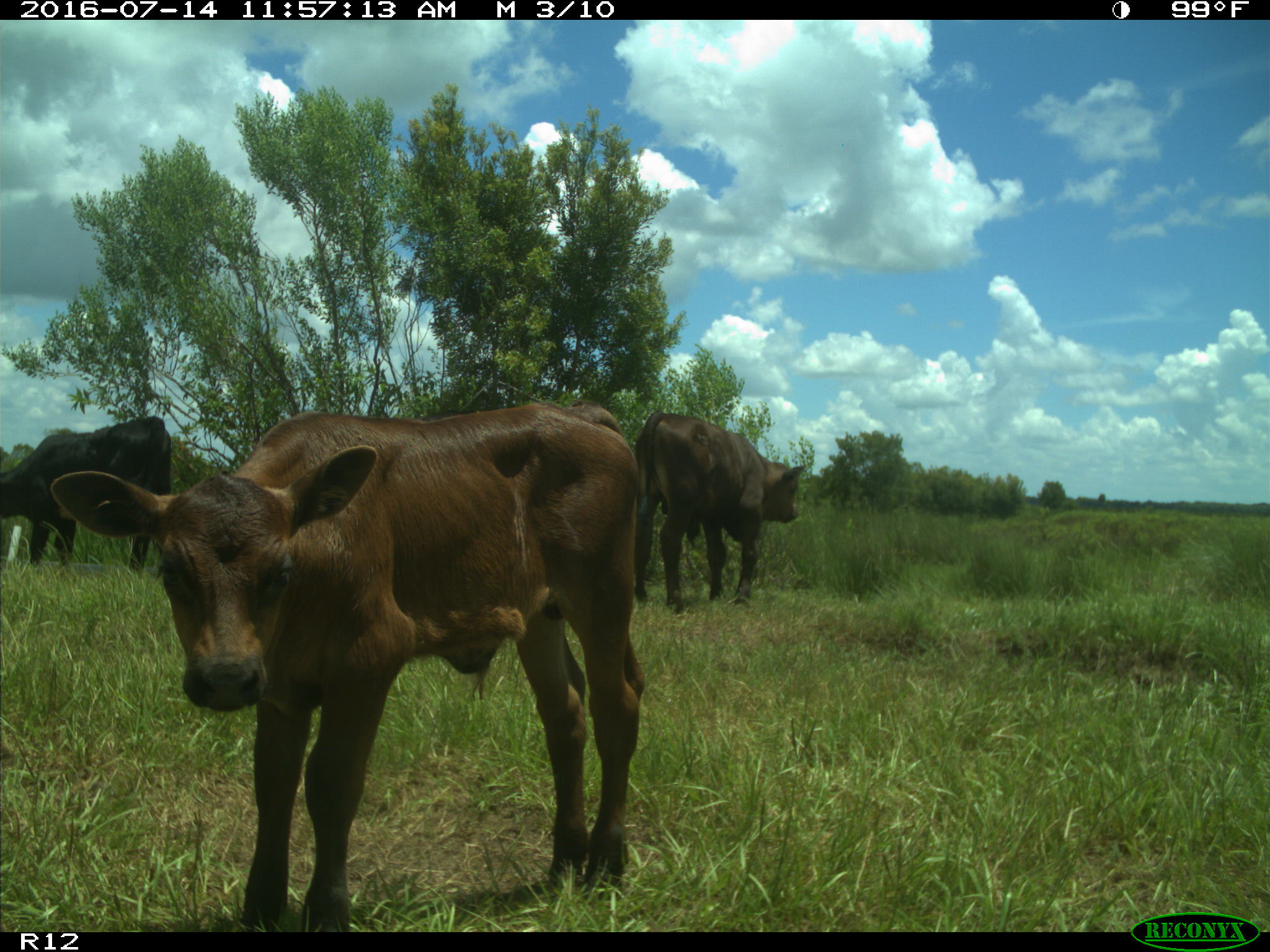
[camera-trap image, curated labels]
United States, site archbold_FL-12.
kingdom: Animalia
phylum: Chordata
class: Mammalia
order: Artiodactyla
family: Bovidae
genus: Bos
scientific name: Bos taurus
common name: domestic cow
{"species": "Bos taurus (domestic cow)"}